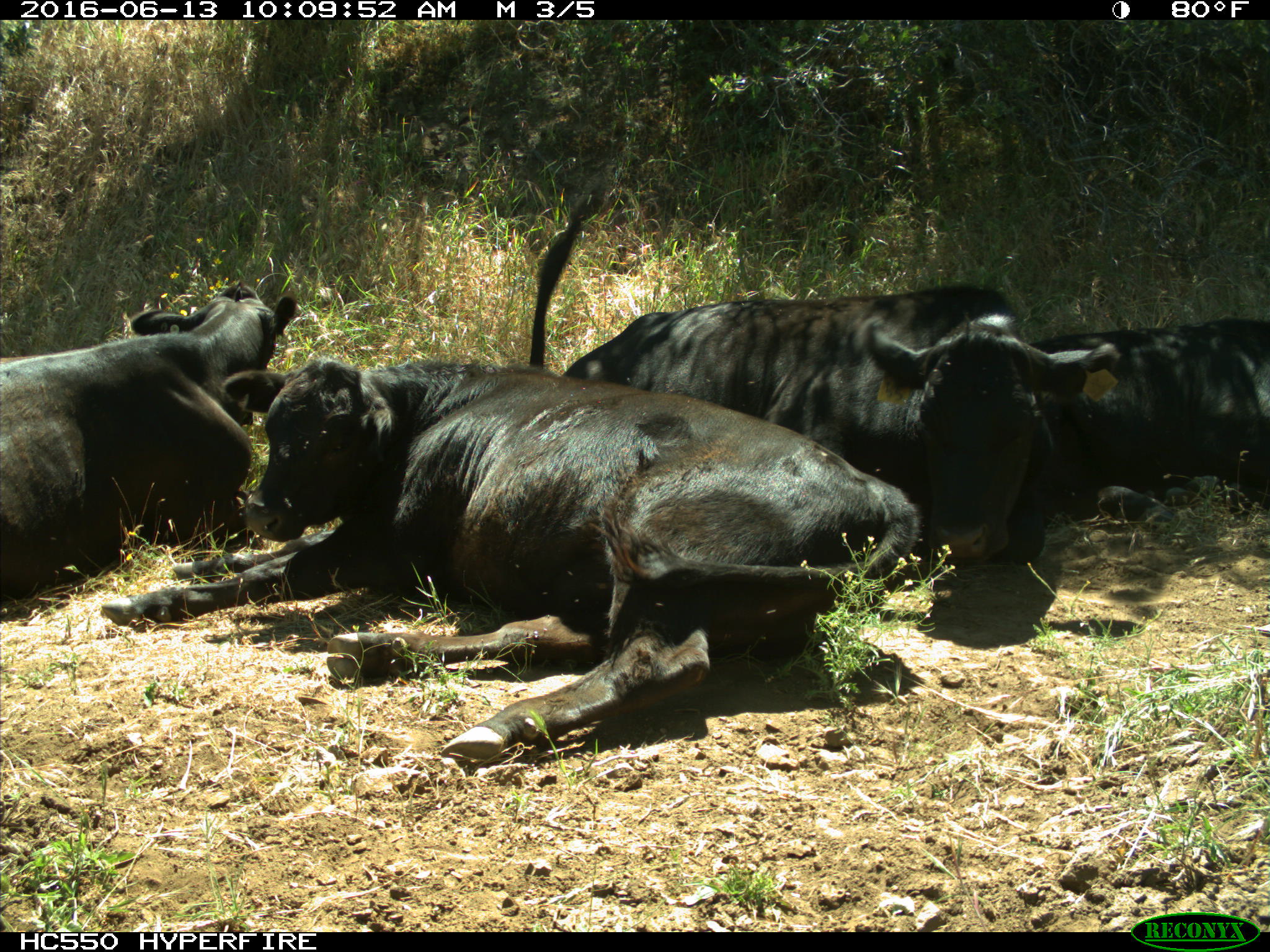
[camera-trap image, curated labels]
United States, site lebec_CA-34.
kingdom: Animalia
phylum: Chordata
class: Mammalia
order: Artiodactyla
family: Bovidae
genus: Bos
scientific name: Bos taurus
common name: domestic cow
Bos taurus (domestic cow).